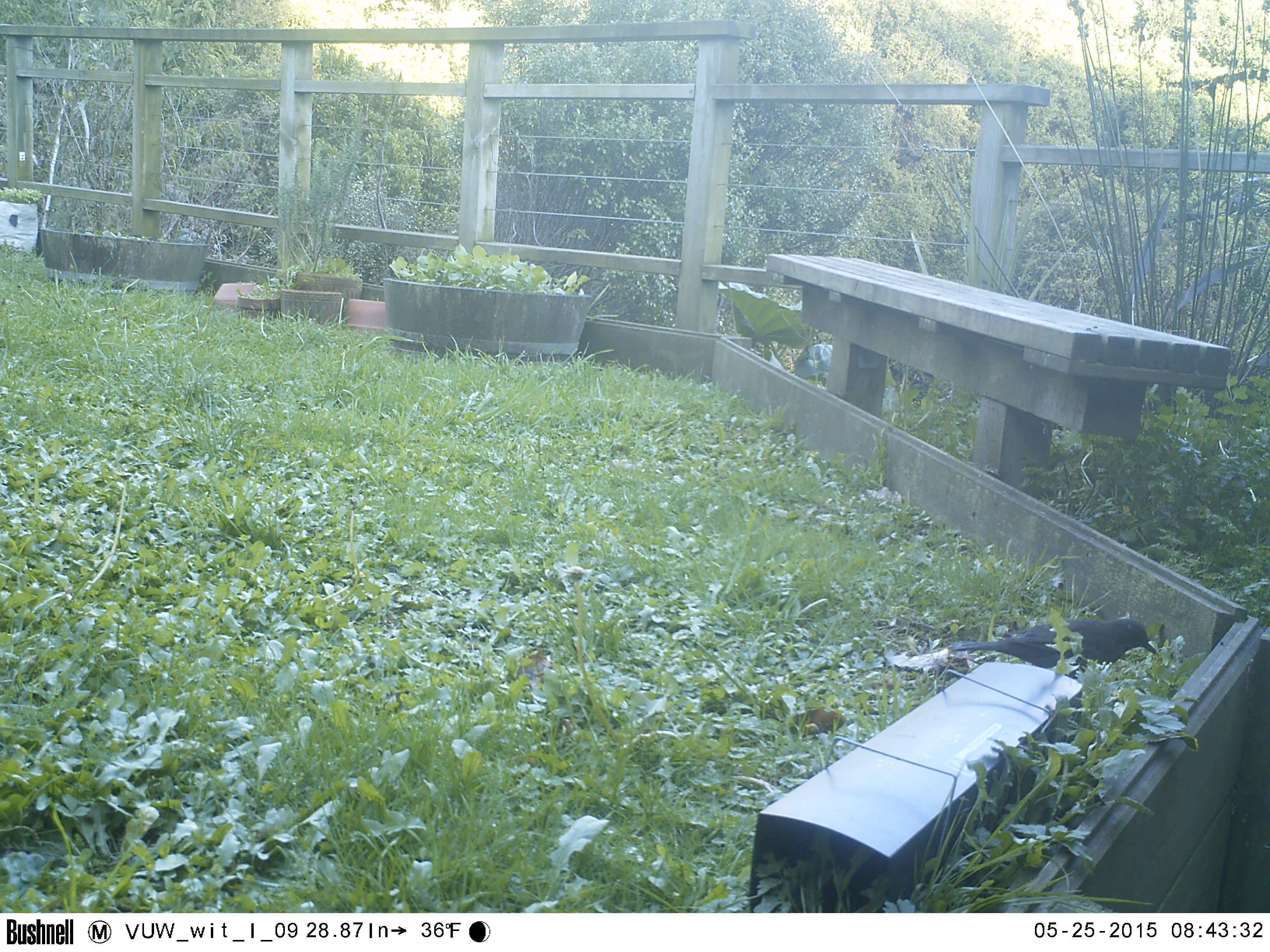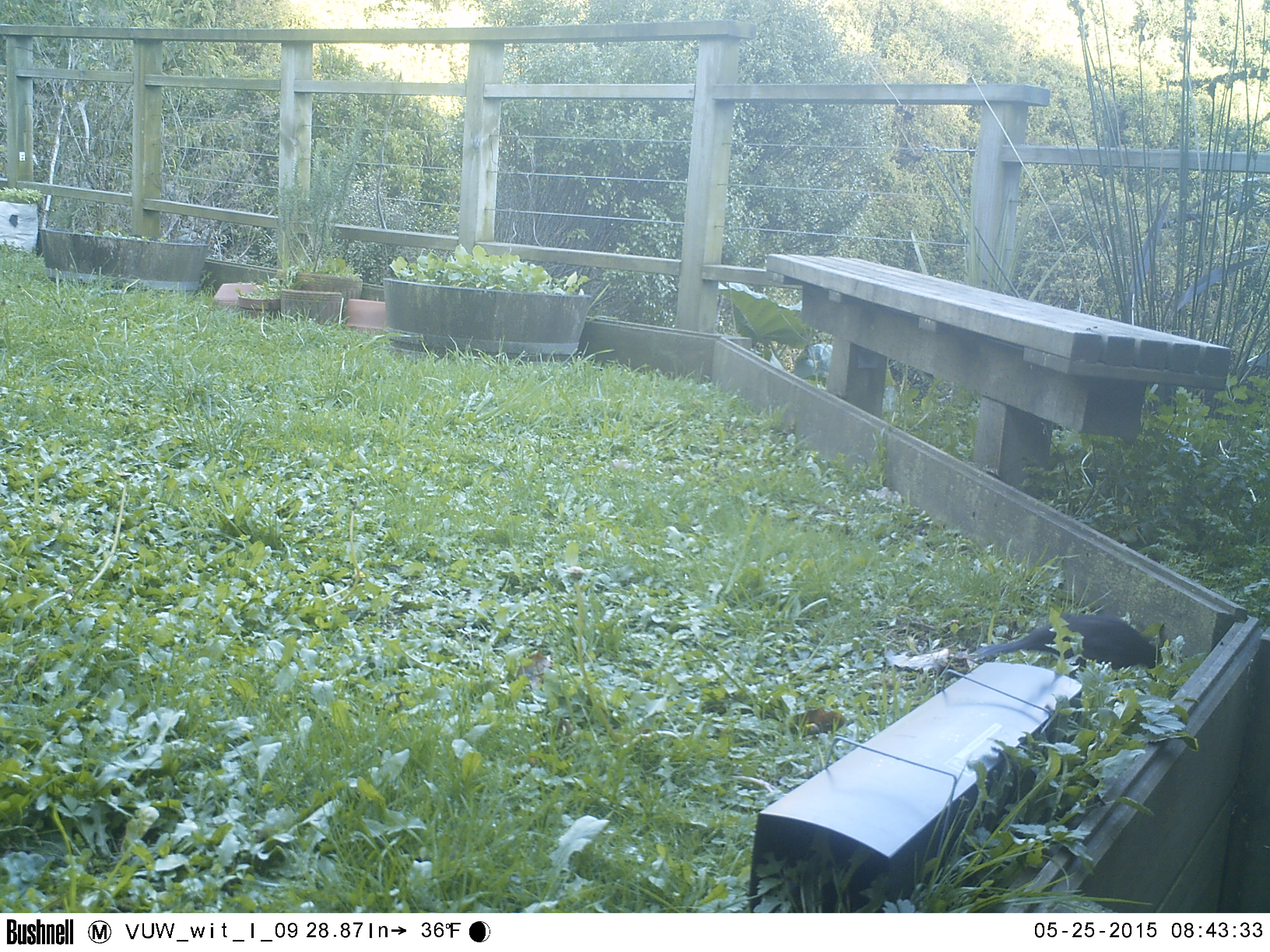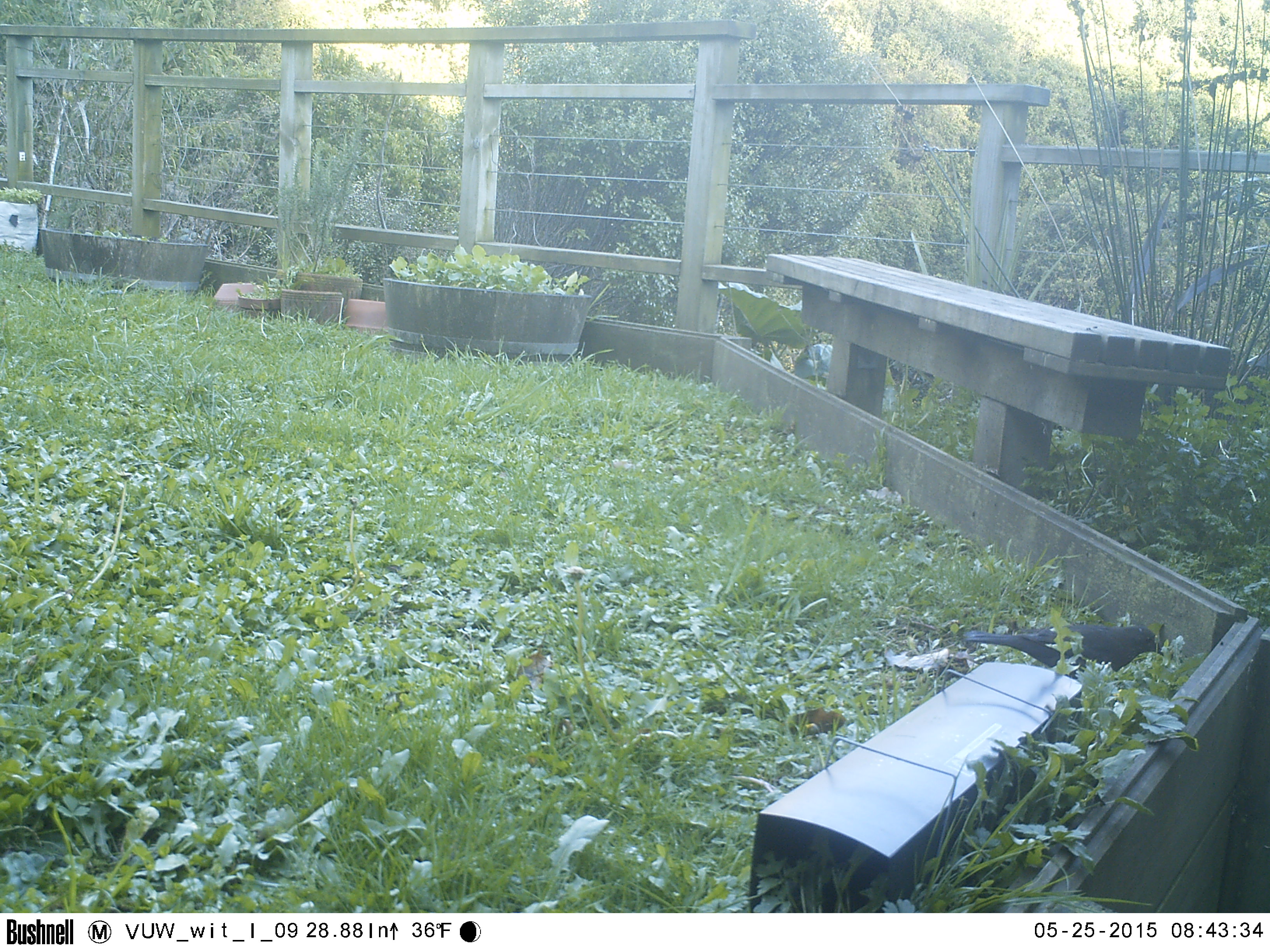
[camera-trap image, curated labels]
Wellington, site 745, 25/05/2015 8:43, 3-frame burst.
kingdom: Animalia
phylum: Chordata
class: Aves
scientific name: Aves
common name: bird